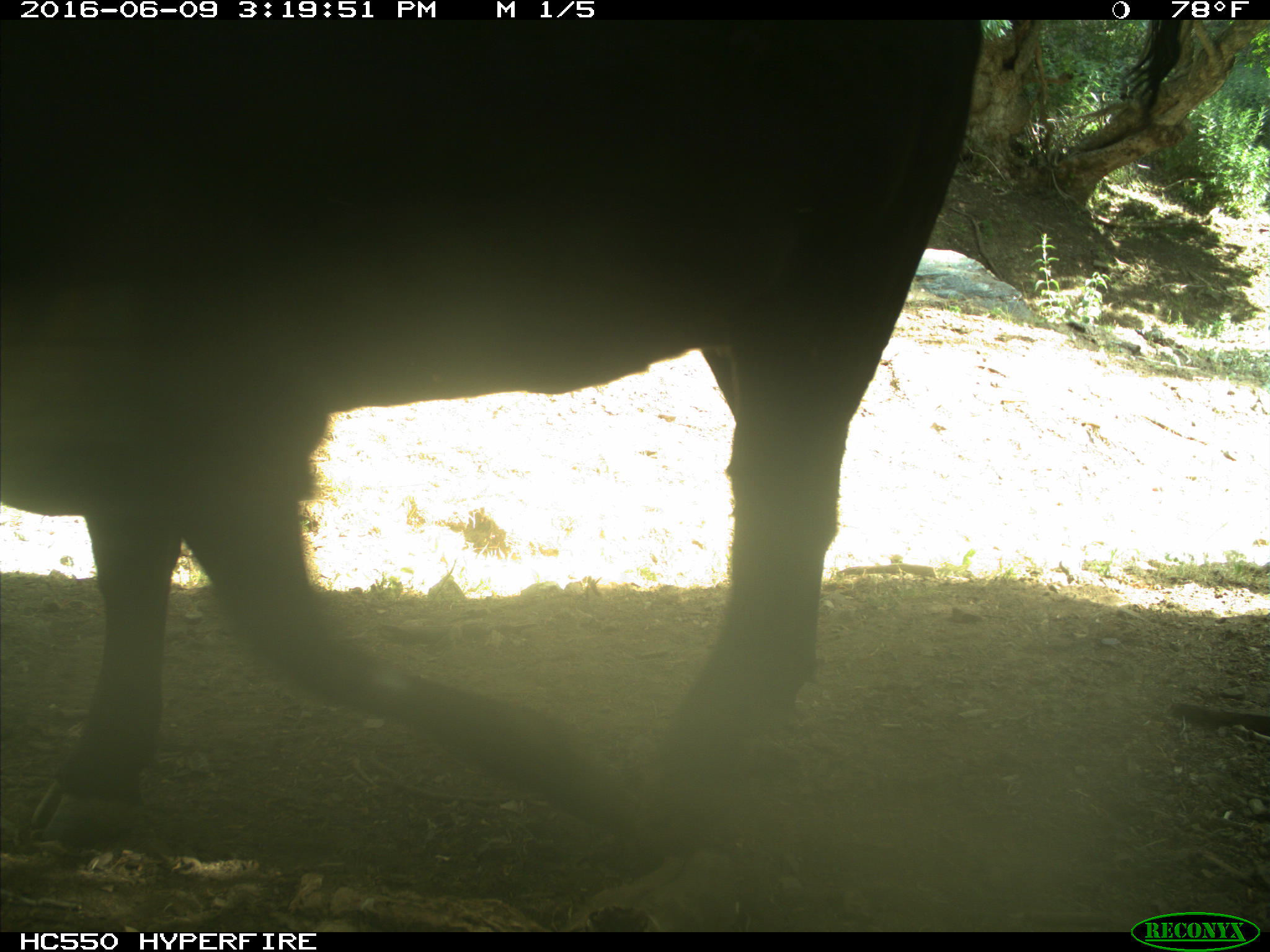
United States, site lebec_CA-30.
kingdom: Animalia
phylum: Chordata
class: Mammalia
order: Artiodactyla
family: Bovidae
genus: Bos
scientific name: Bos taurus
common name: domestic cow